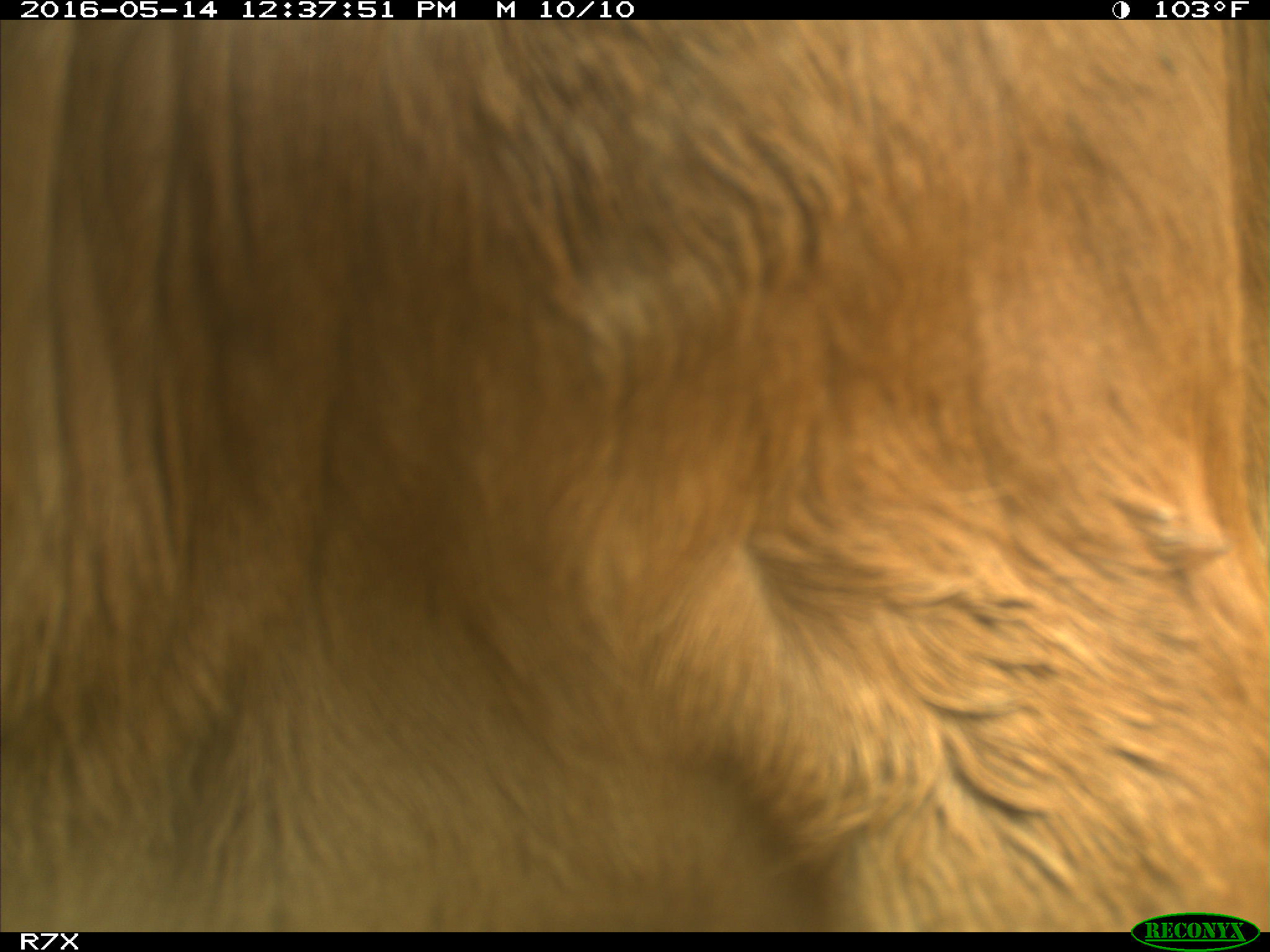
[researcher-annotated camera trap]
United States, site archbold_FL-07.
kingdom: Animalia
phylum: Chordata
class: Mammalia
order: Artiodactyla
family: Bovidae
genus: Bos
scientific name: Bos taurus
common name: domestic cow